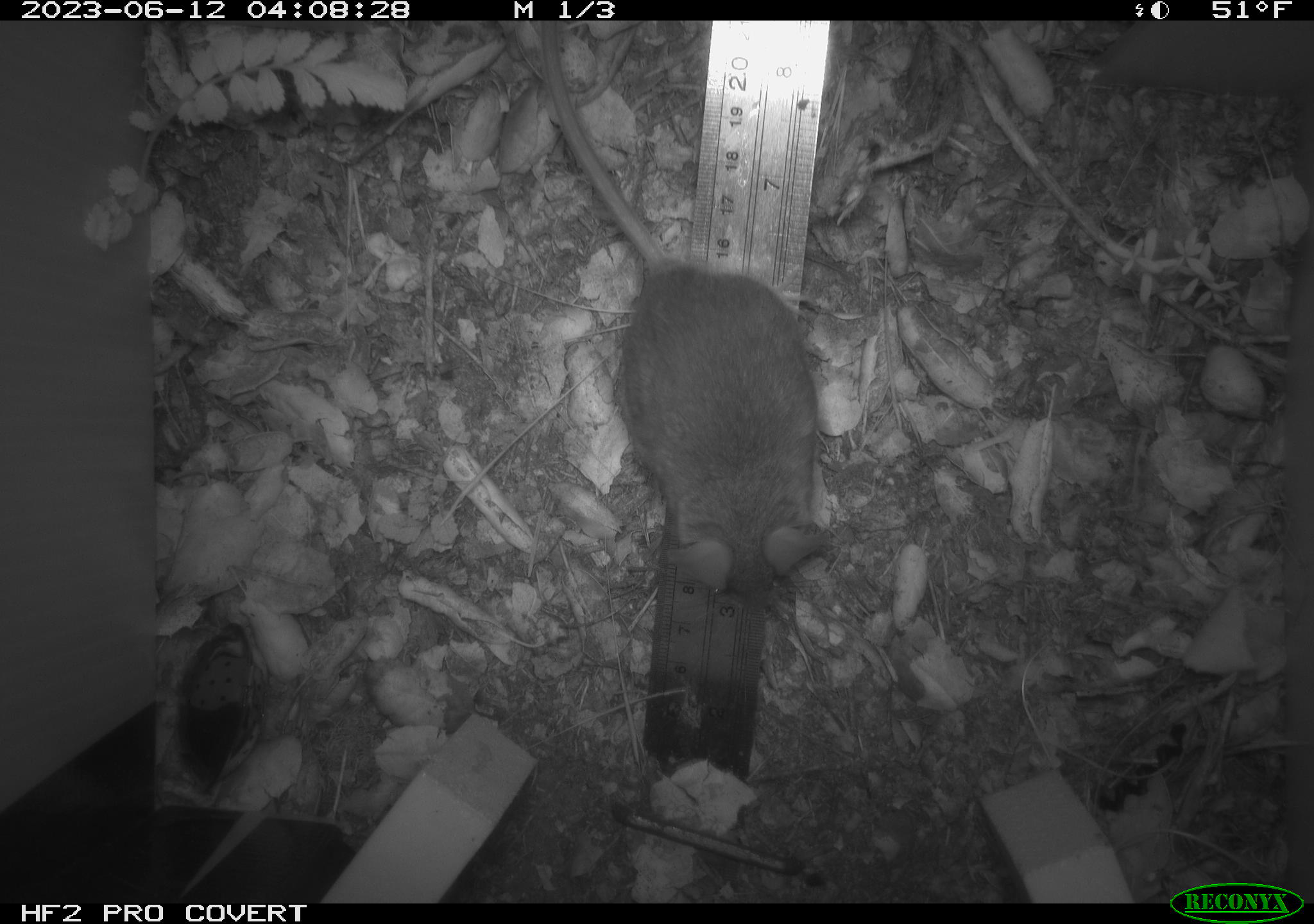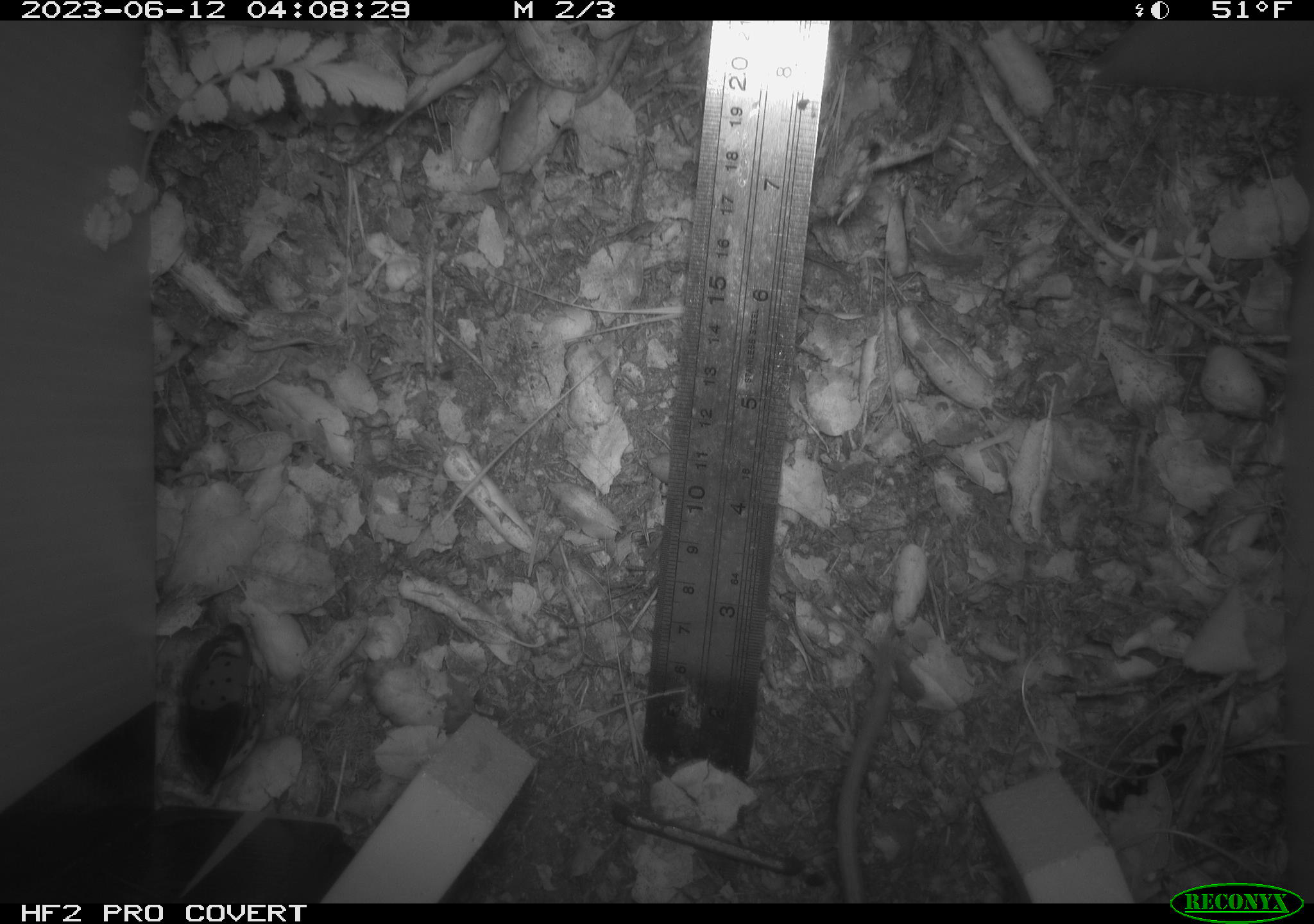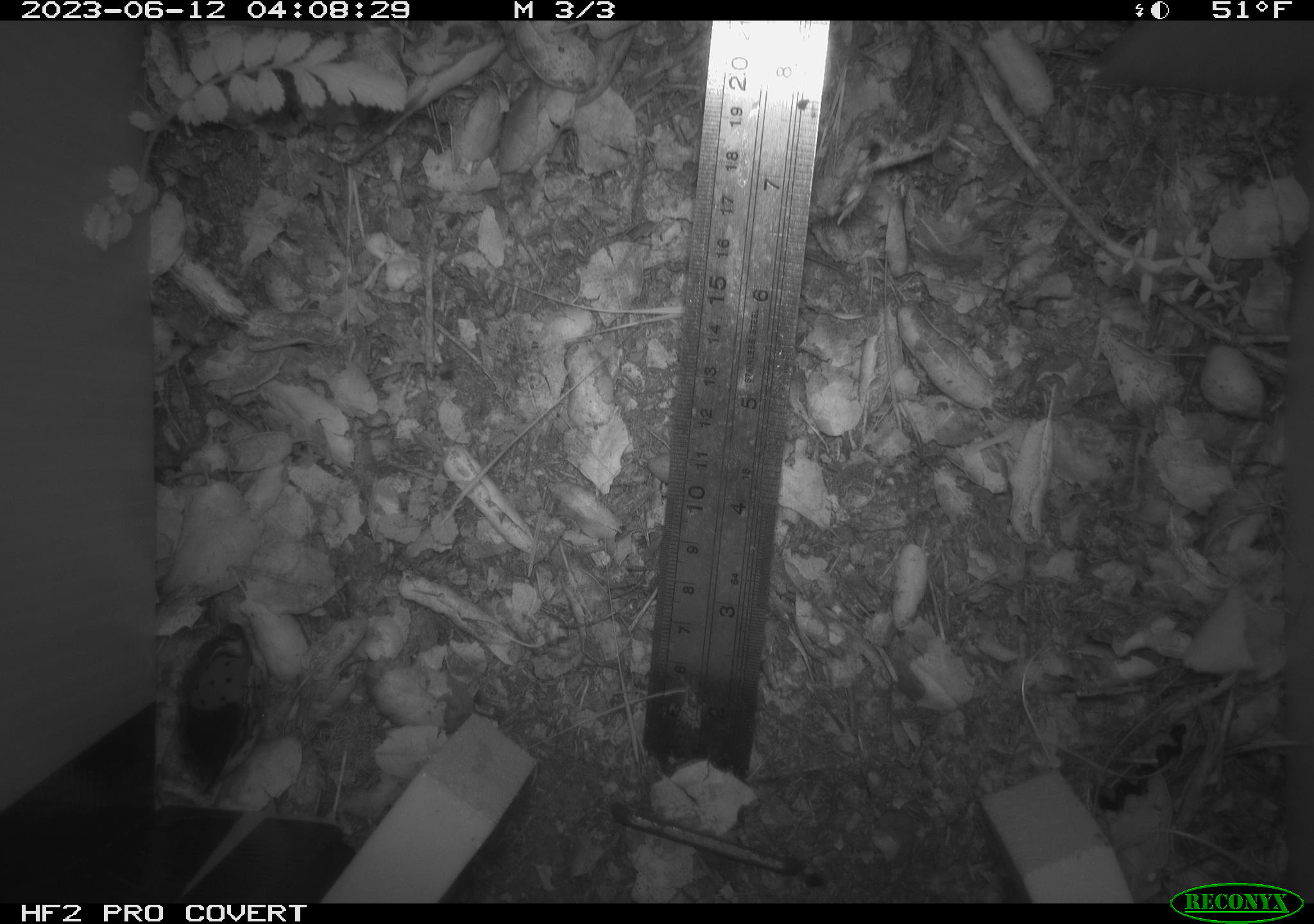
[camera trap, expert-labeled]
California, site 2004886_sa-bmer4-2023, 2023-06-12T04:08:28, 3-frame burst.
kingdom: Animalia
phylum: Chordata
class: Mammalia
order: Rodentia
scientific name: Rodentia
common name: mouse species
Mouse species (Rodentia).